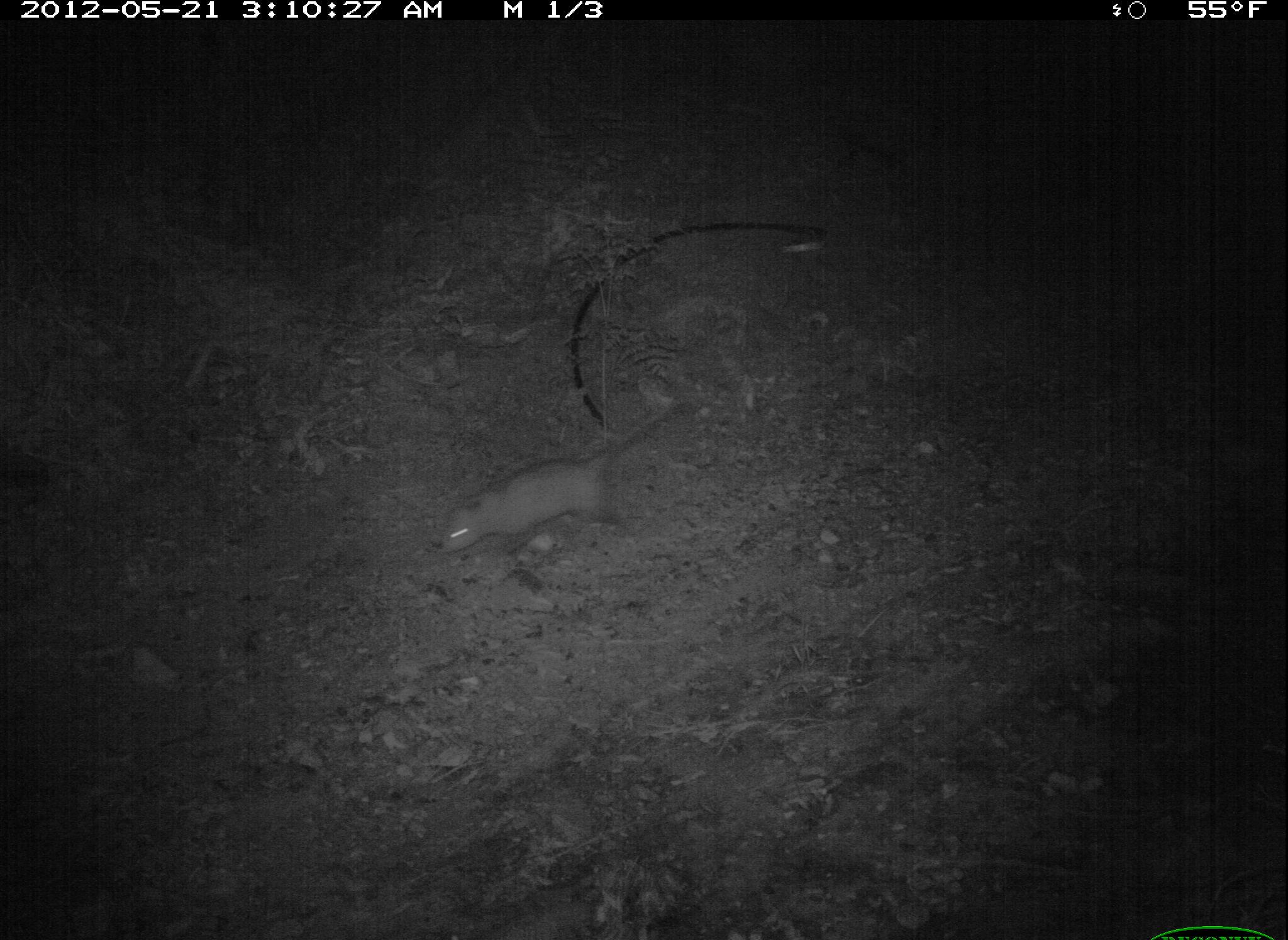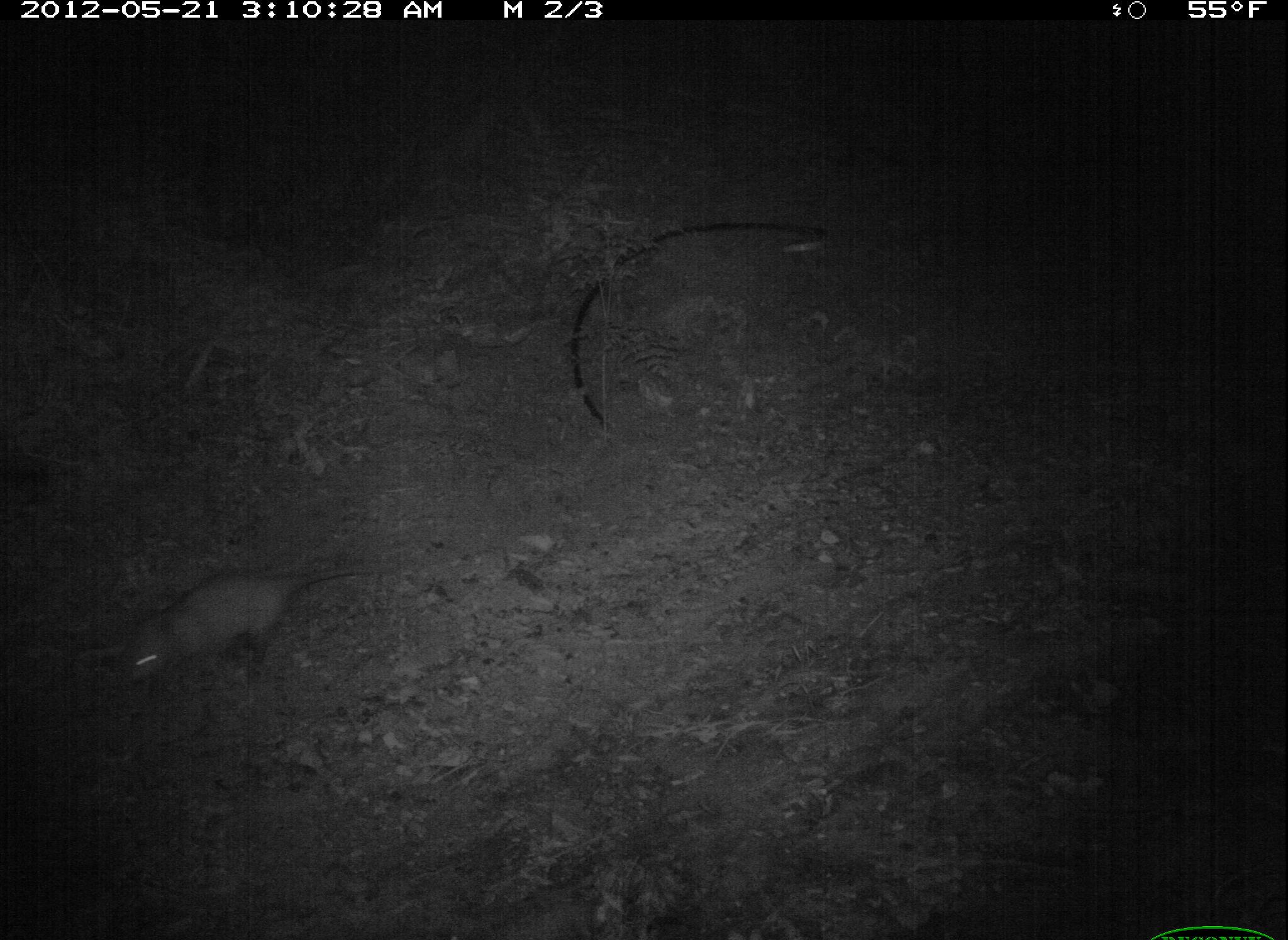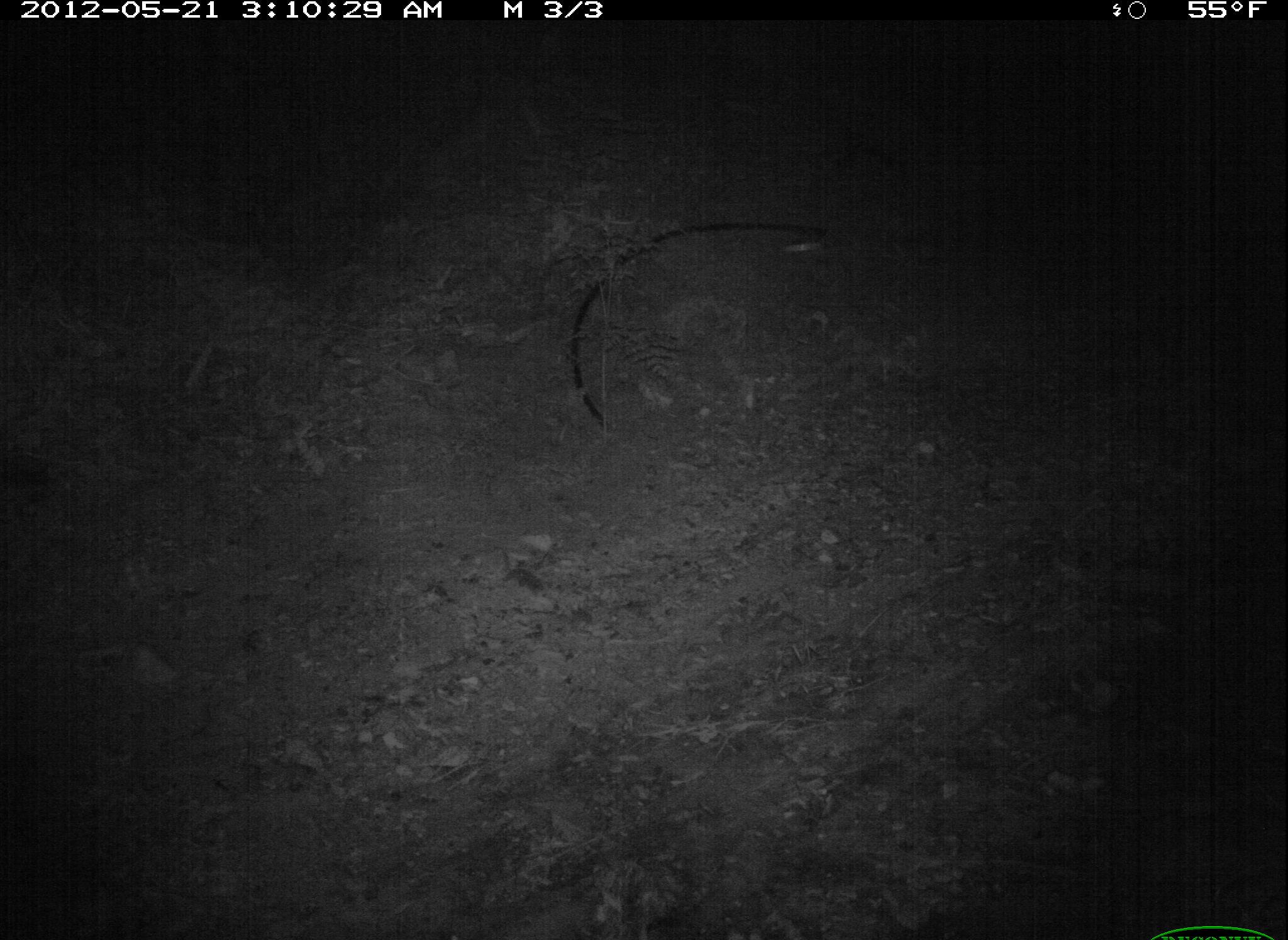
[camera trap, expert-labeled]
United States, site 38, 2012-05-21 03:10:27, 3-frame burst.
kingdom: Animalia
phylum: Chordata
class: Mammalia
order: Didelphimorphia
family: Didelphidae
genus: Didelphis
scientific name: Didelphis virginiana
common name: virginia opossum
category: opossum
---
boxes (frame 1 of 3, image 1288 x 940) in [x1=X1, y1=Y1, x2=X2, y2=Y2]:
opossum: [x1=425, y1=403, x2=692, y2=561]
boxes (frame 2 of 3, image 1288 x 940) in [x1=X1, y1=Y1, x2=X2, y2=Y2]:
opossum: [x1=108, y1=559, x2=402, y2=696]